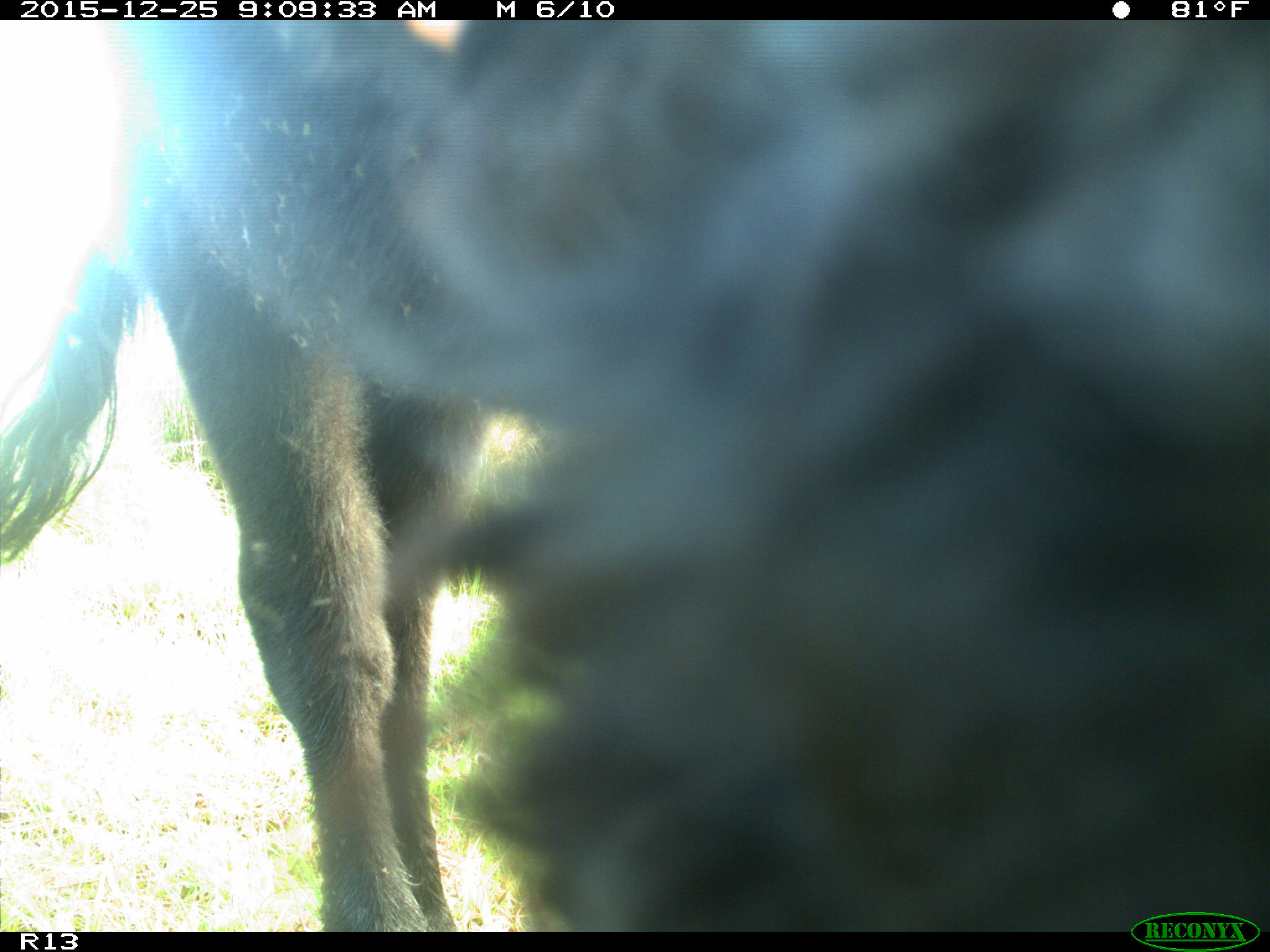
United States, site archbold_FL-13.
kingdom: Animalia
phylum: Chordata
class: Mammalia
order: Artiodactyla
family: Bovidae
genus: Bos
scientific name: Bos taurus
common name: domestic cow